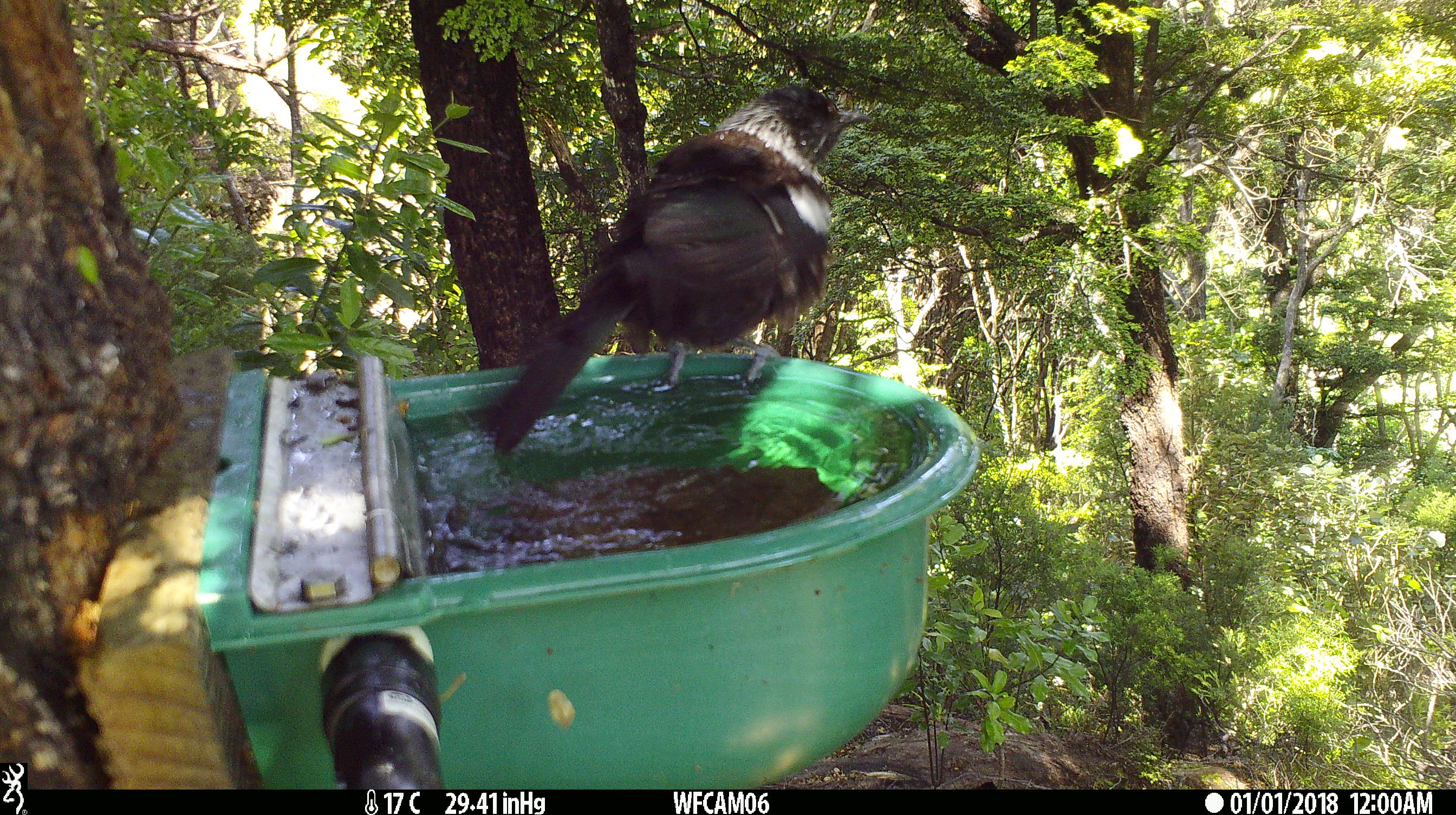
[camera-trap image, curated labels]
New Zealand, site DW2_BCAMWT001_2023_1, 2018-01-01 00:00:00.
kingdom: Animalia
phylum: Chordata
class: Aves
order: Passeriformes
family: Meliphagidae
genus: Prosthemadera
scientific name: Prosthemadera novaeseelandiae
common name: tui